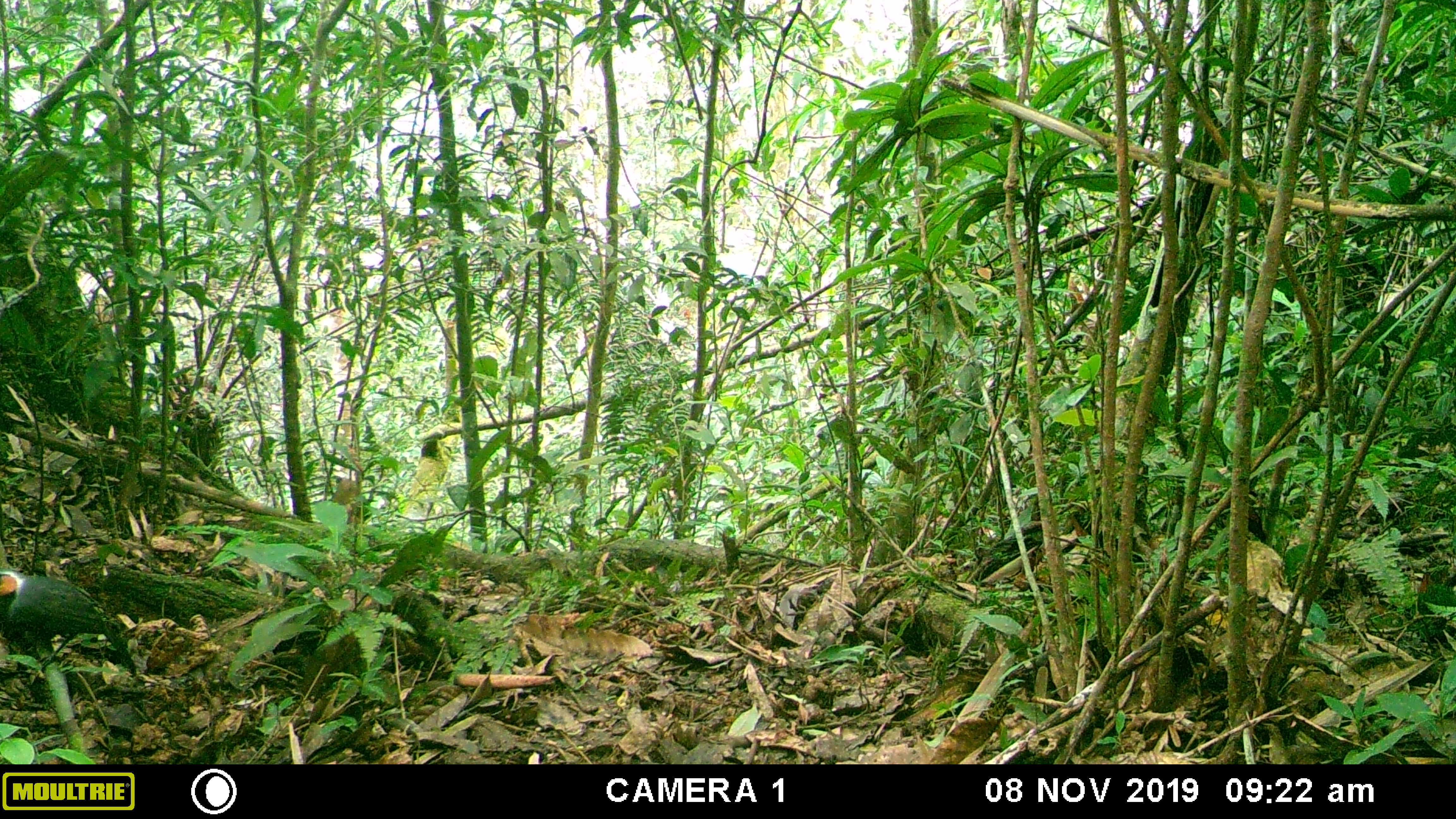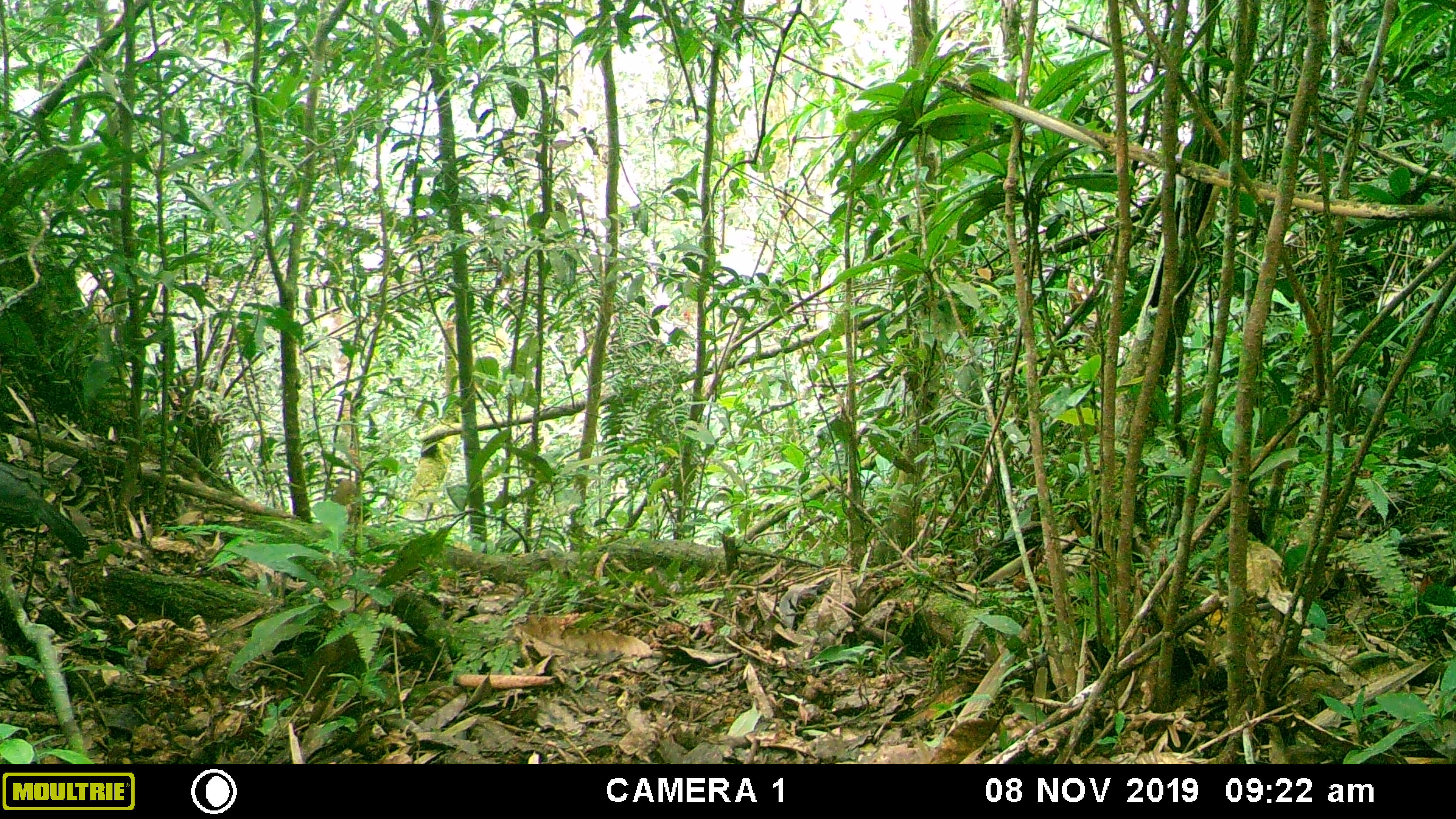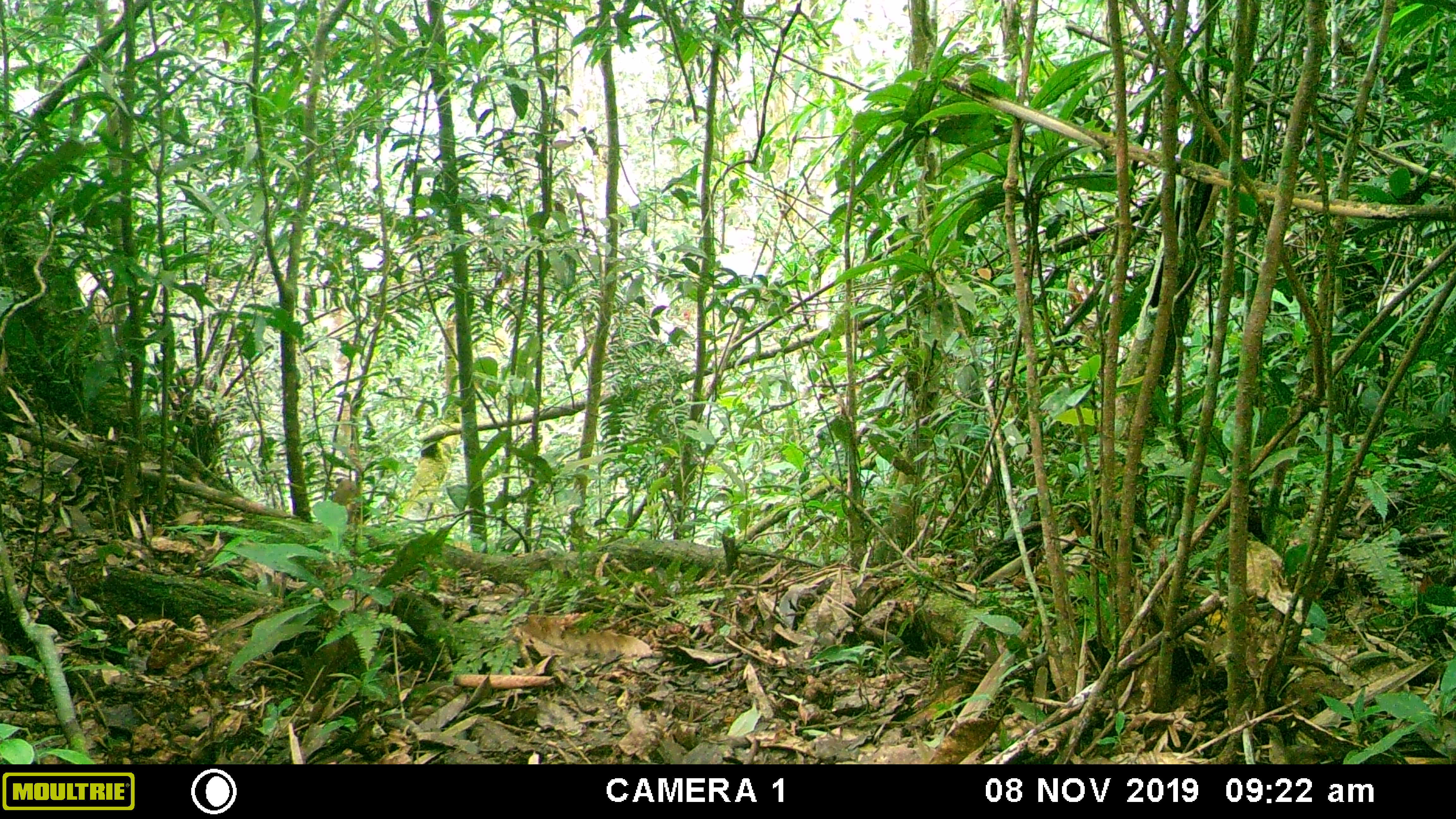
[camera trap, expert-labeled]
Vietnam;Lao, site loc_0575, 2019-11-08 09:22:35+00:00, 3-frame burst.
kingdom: Animalia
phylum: Chordata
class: Aves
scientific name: Aves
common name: bird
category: unidentified bird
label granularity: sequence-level